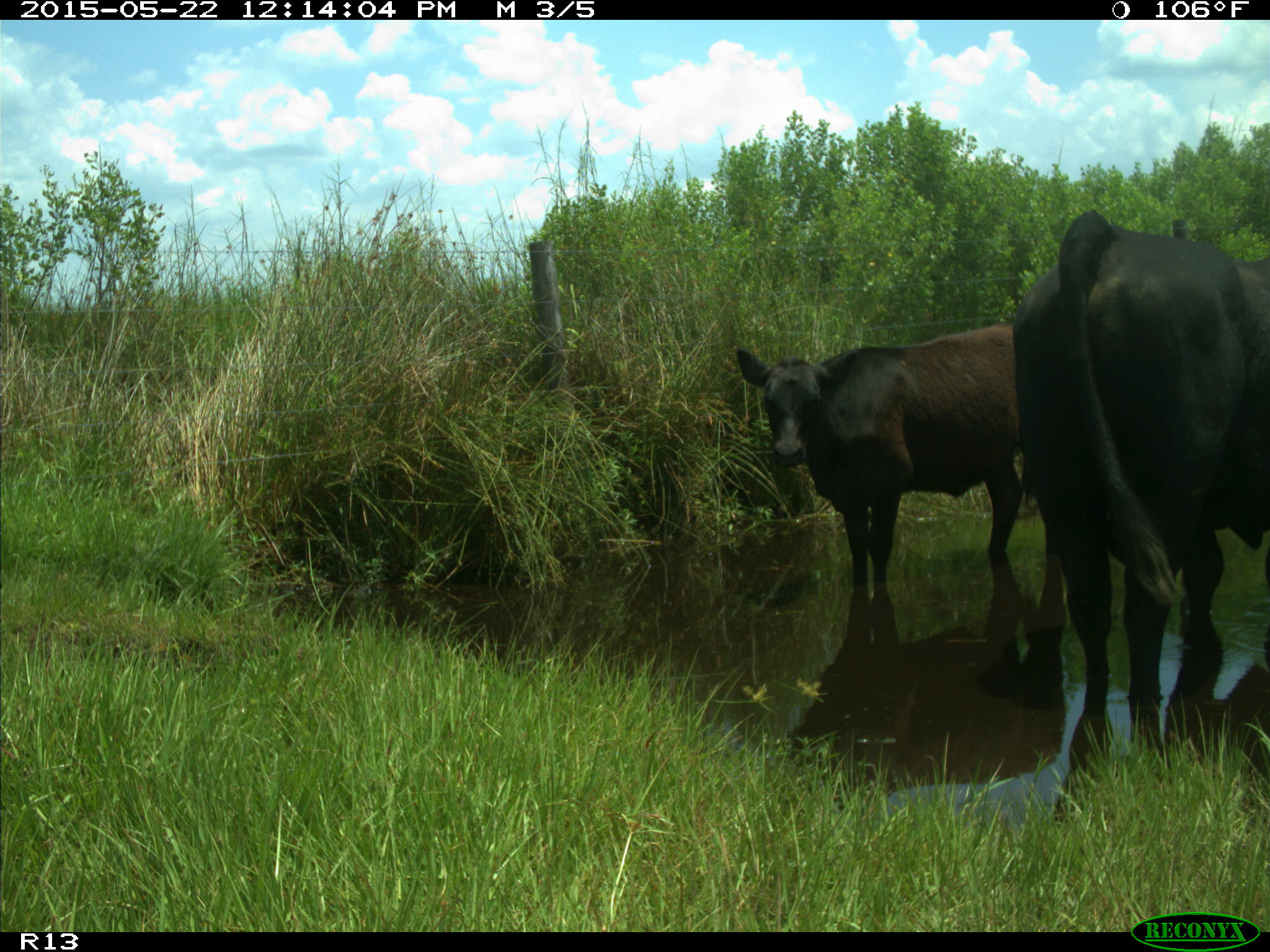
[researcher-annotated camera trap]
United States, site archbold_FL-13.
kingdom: Animalia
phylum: Chordata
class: Mammalia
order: Artiodactyla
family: Bovidae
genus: Bos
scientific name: Bos taurus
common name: domestic cow